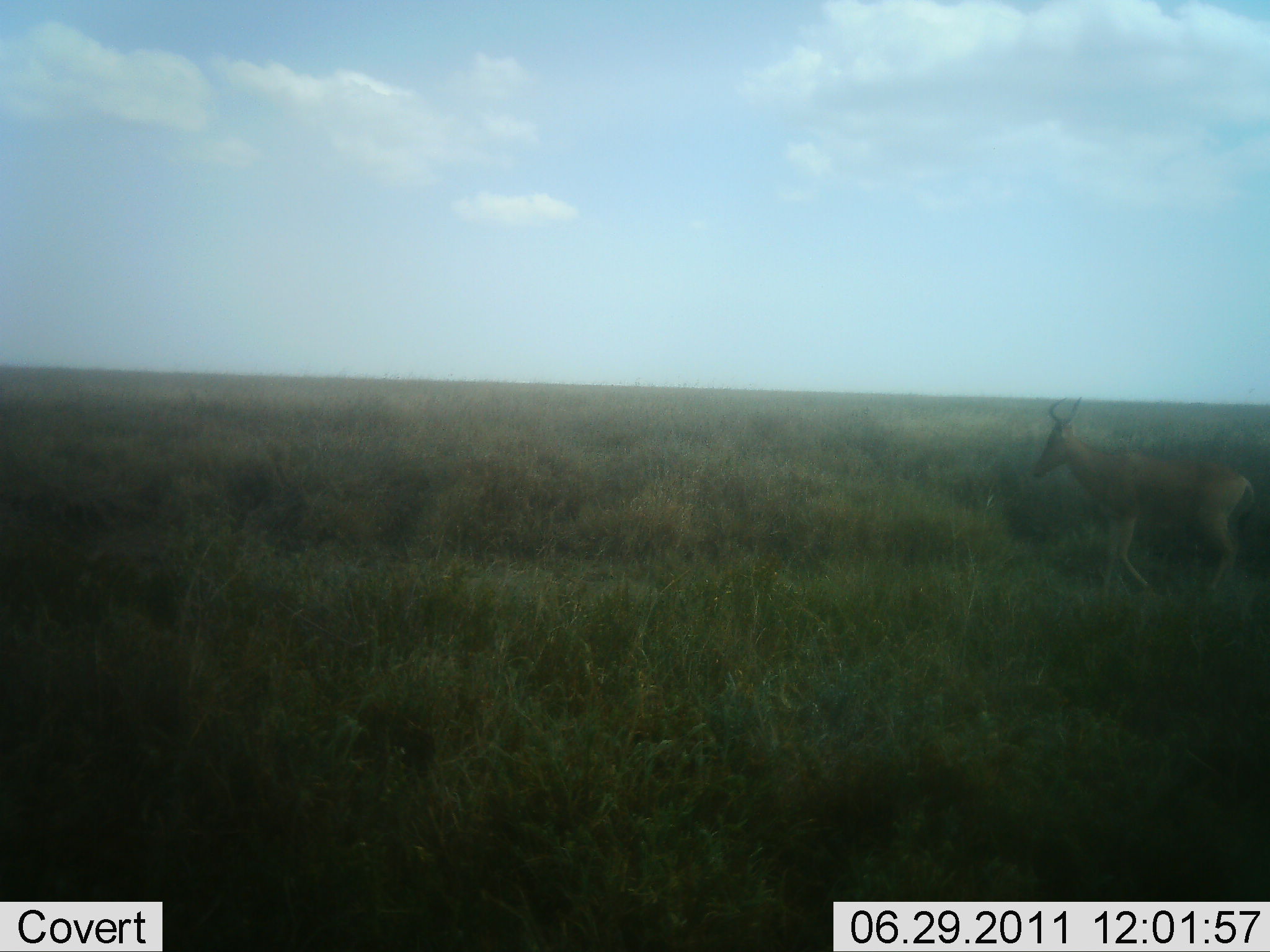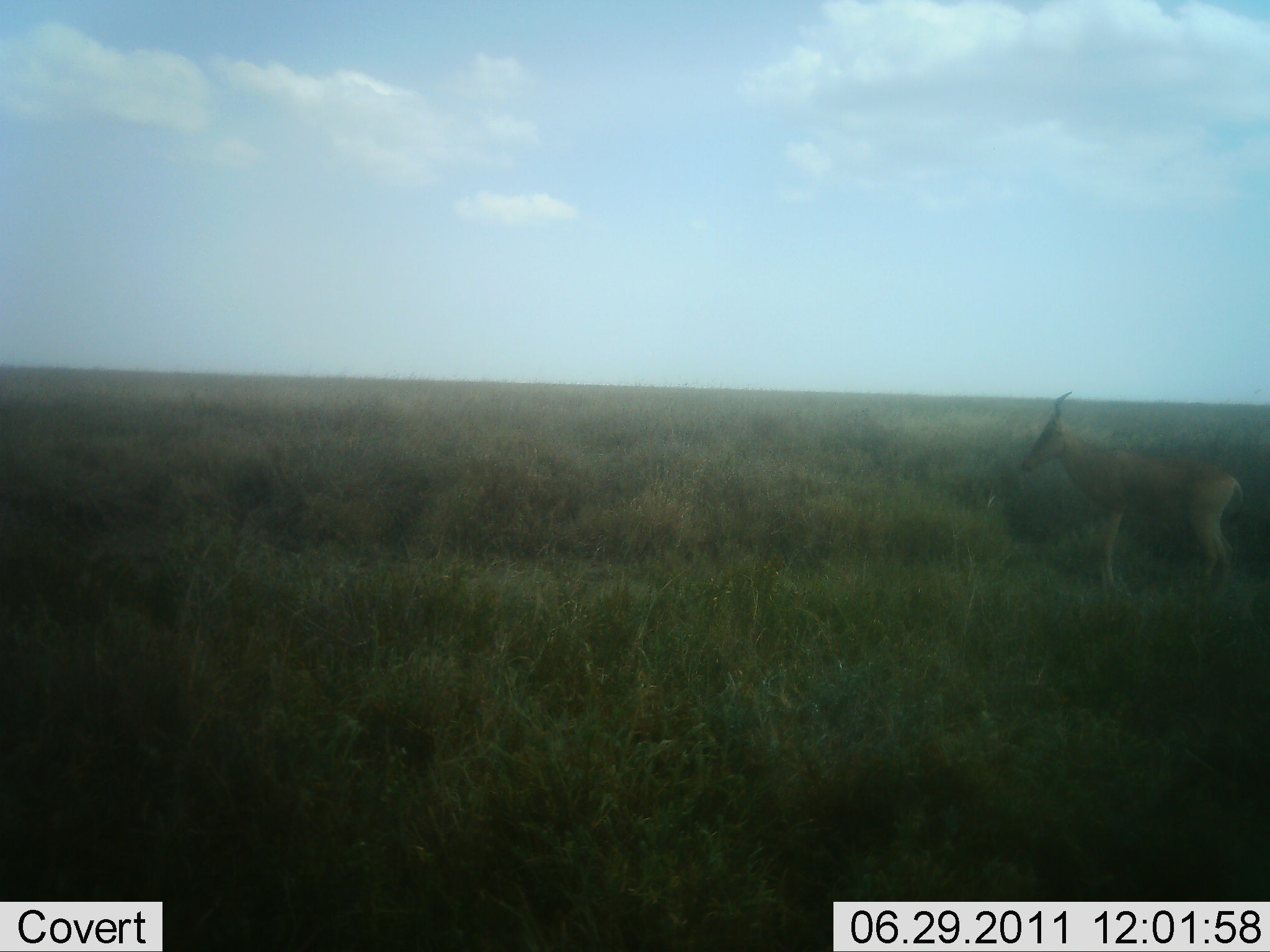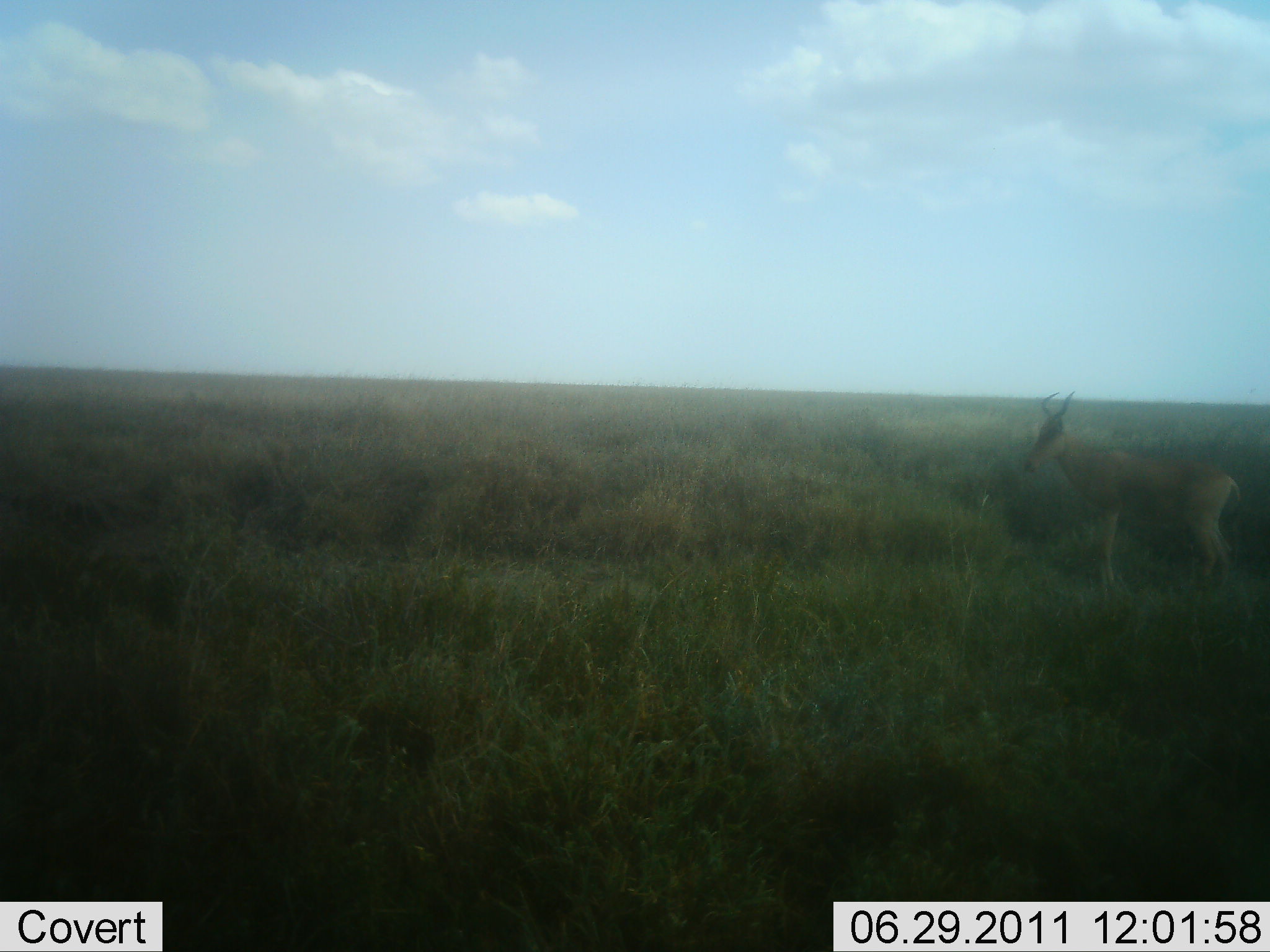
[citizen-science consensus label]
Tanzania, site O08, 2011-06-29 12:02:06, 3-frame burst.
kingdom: Animalia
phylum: Chordata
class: Mammalia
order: Artiodactyla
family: Bovidae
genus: Alcelaphus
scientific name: Alcelaphus buselaphus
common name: hartebeest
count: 1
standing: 82%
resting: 0%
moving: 27%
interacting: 0%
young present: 0%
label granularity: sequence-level